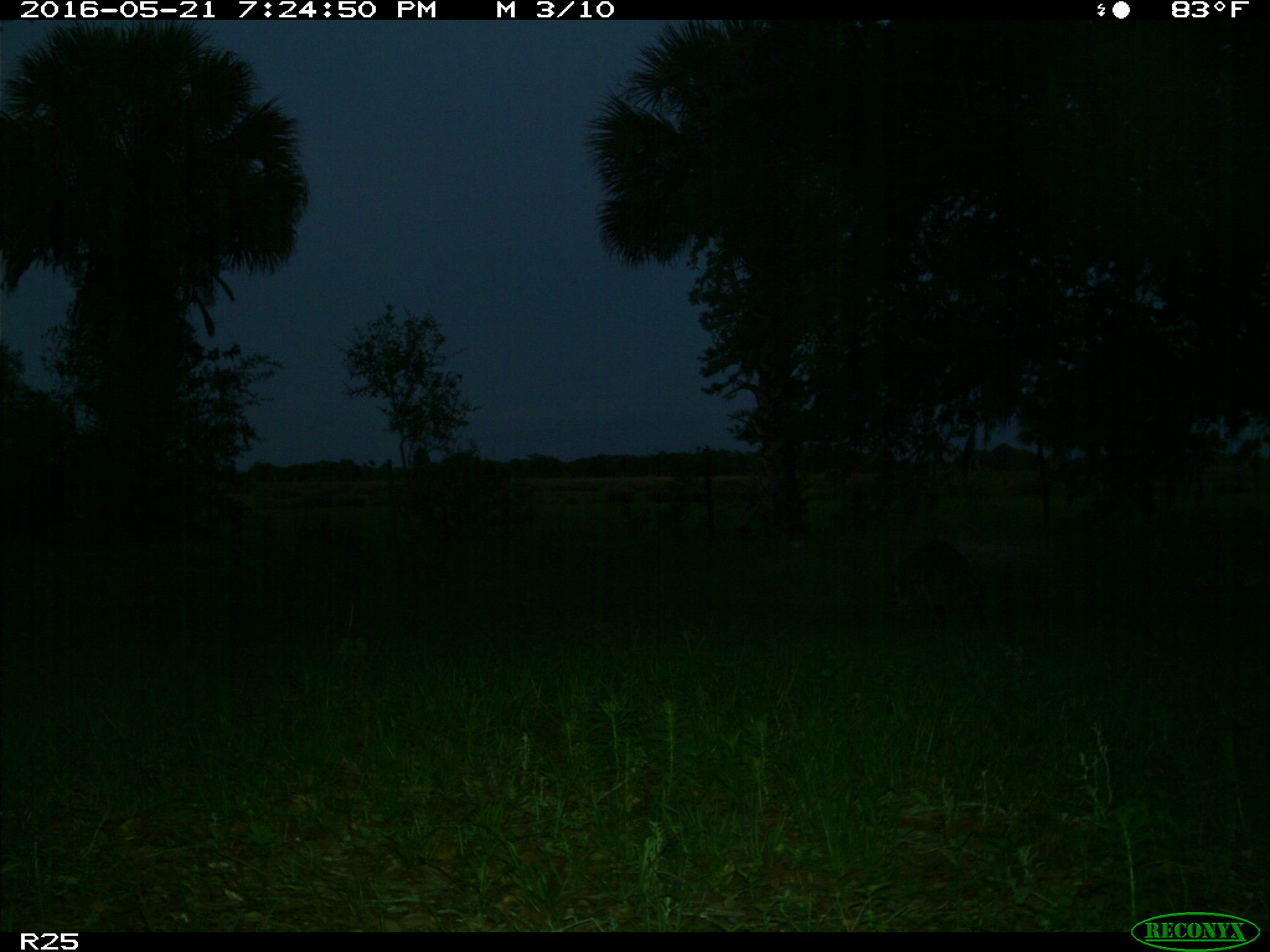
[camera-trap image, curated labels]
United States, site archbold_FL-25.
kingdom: Animalia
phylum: Chordata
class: Mammalia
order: Carnivora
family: Procyonidae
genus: Procyon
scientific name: Procyon lotor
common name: common raccoon